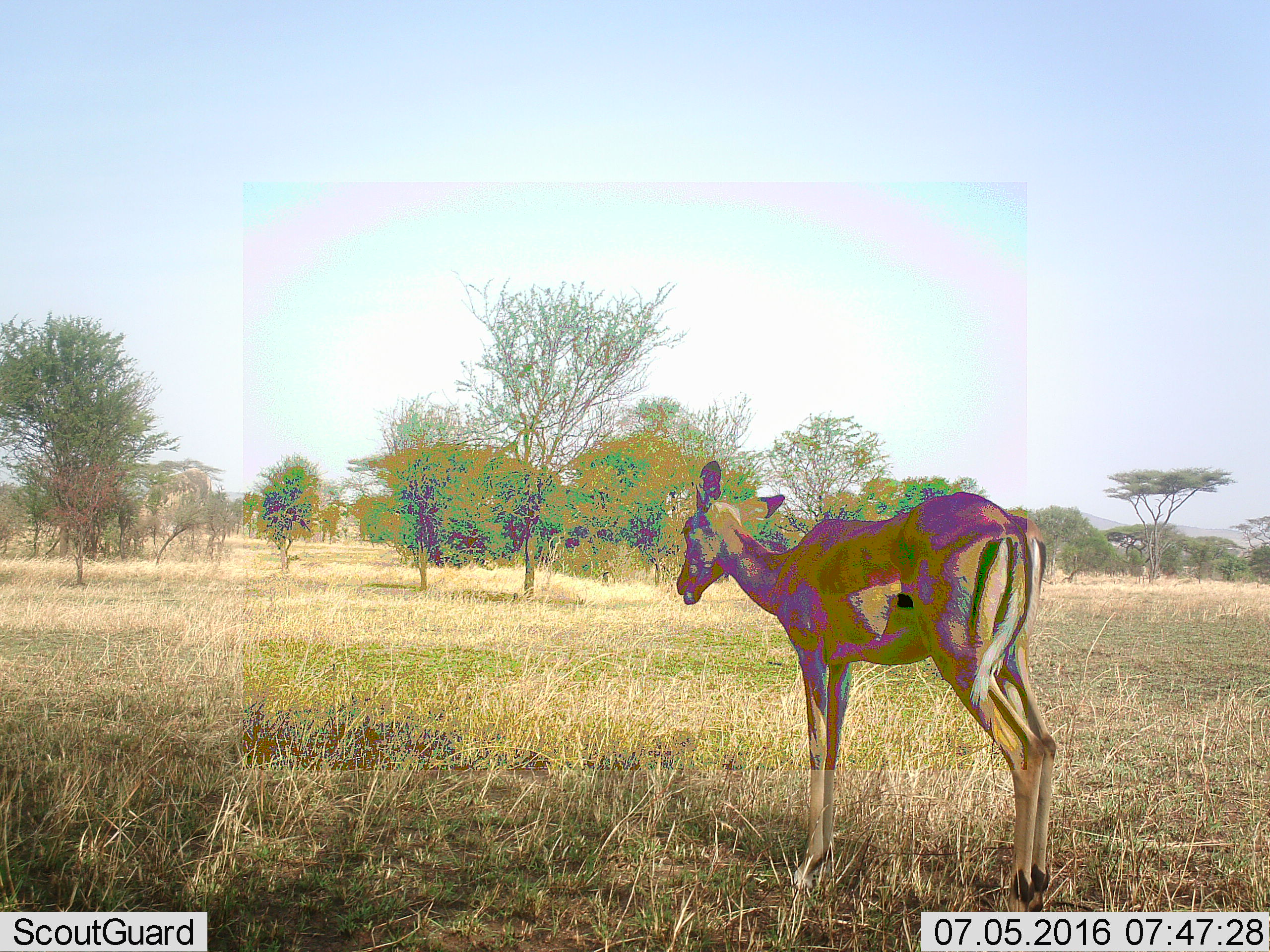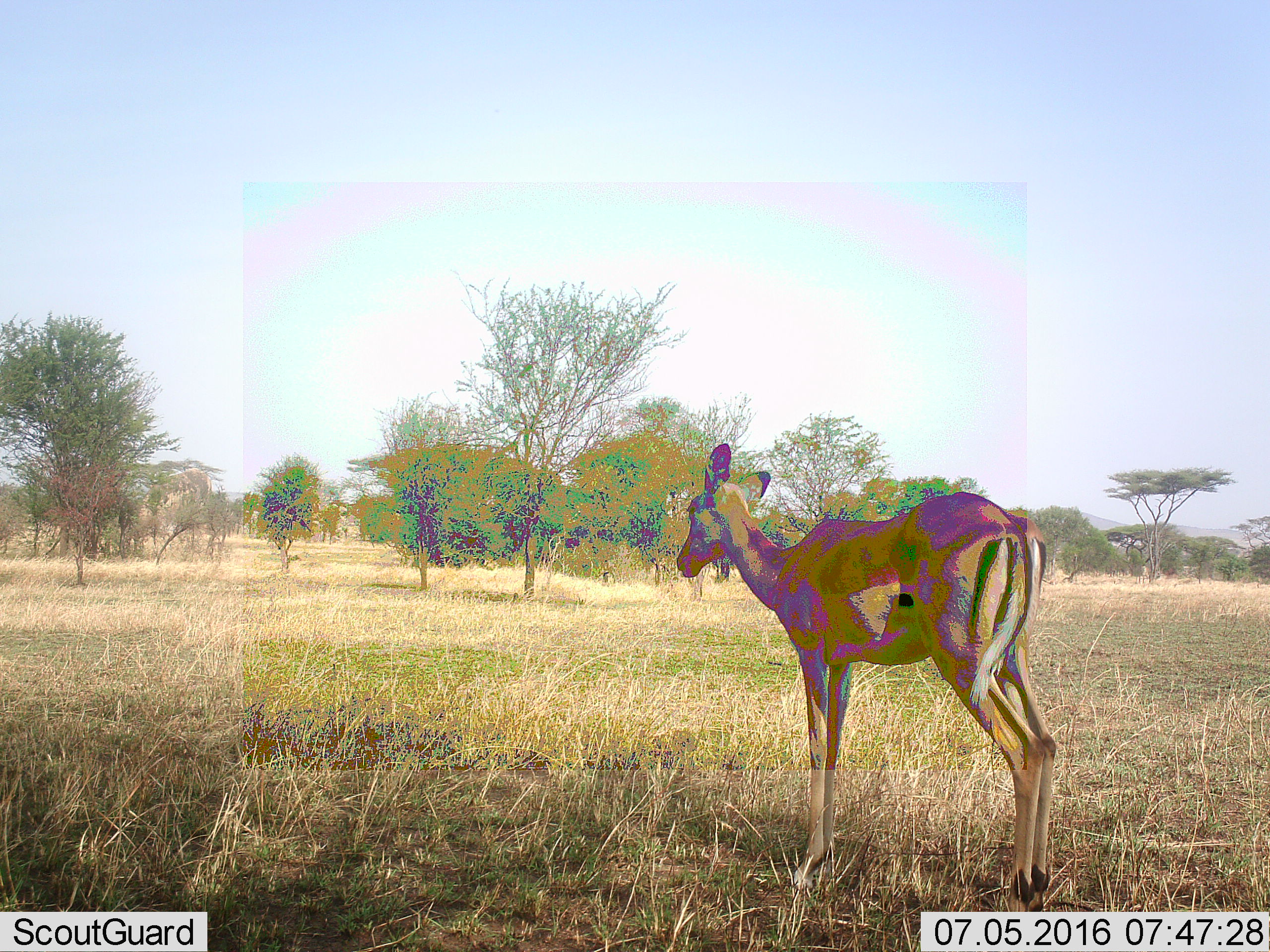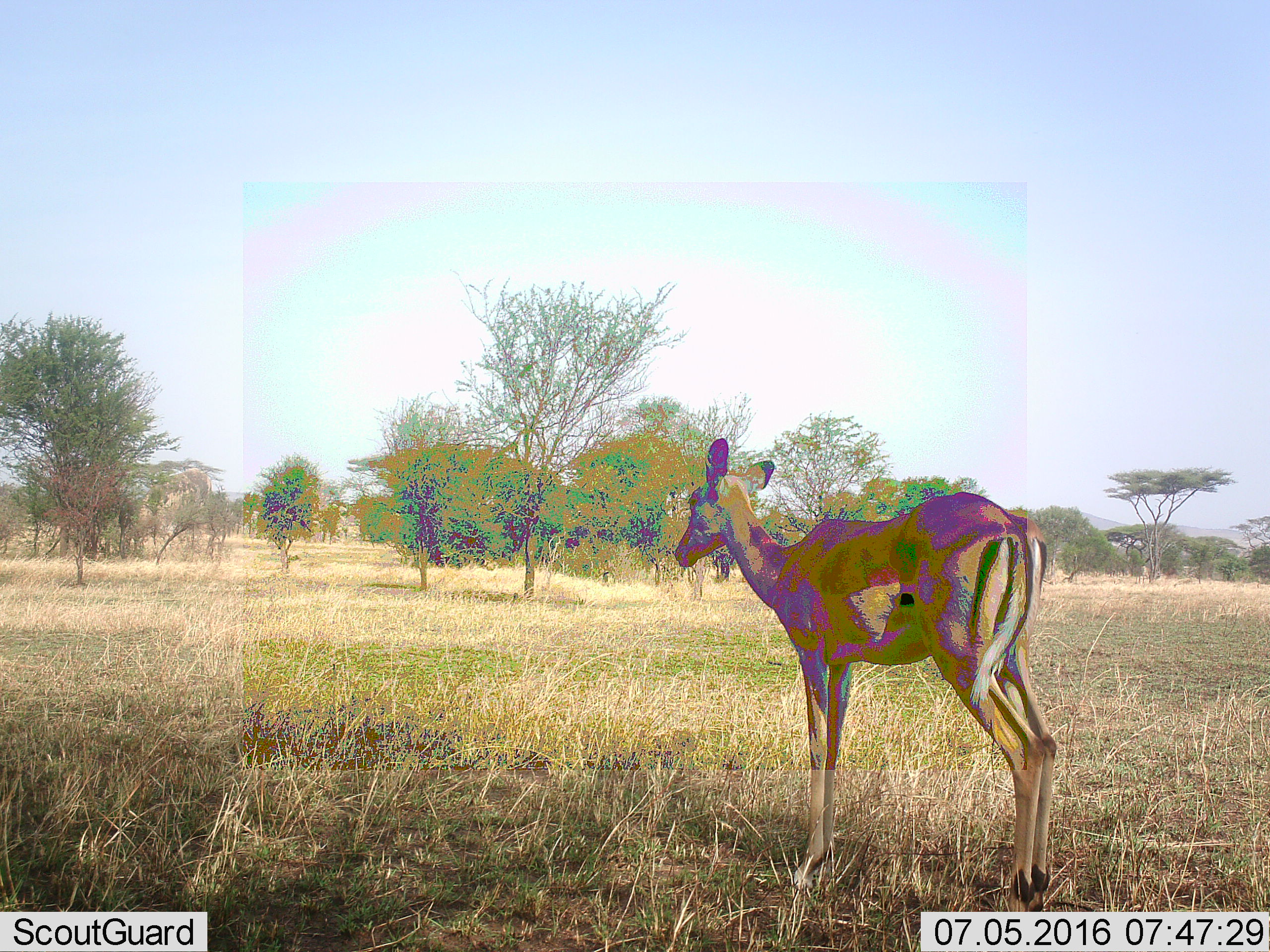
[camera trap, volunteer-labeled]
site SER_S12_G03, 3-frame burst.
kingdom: Animalia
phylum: Chordata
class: Mammalia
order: Artiodactyla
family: Bovidae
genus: Aepyceros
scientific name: Aepyceros melampus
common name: impala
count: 1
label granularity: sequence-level